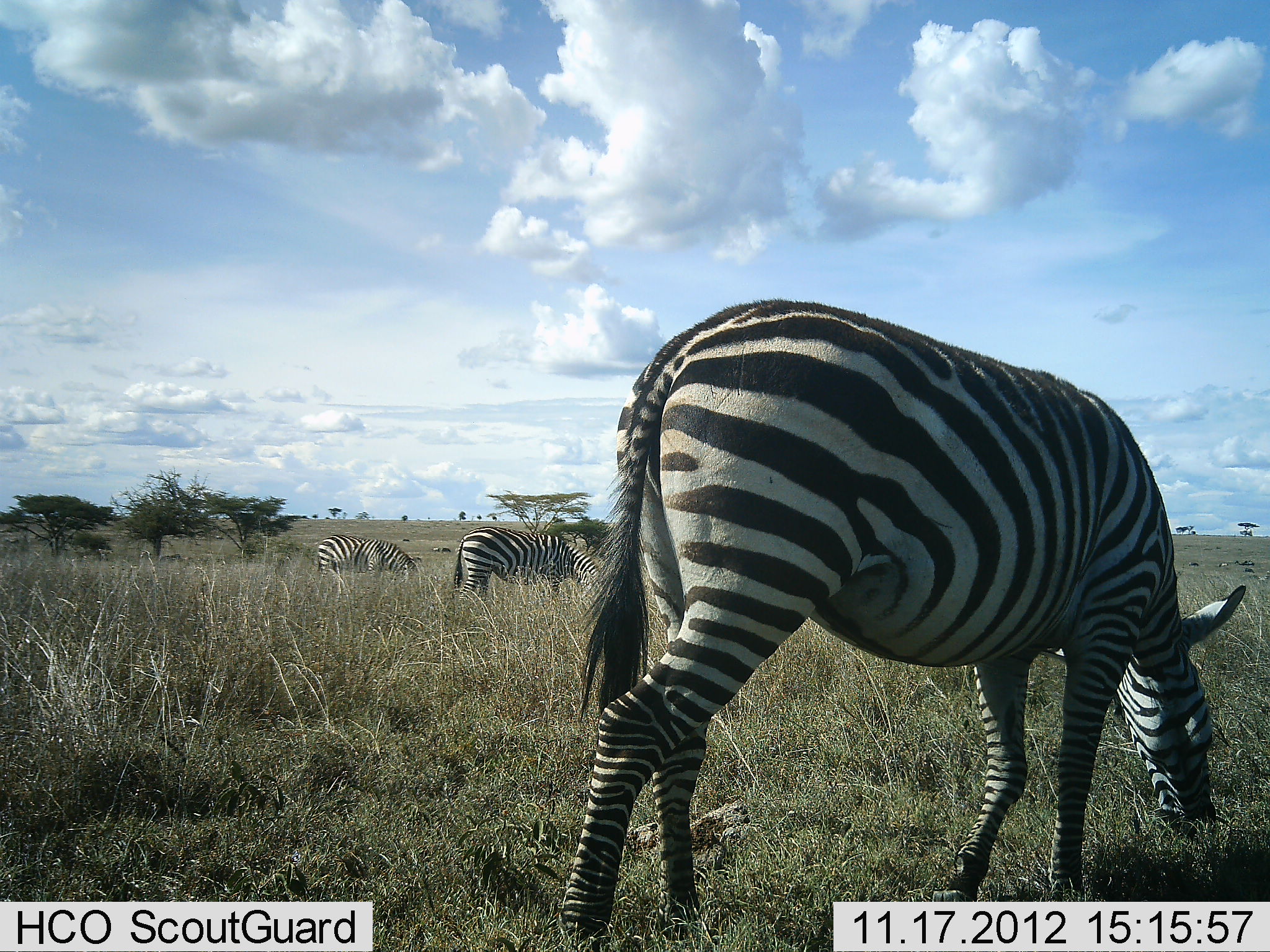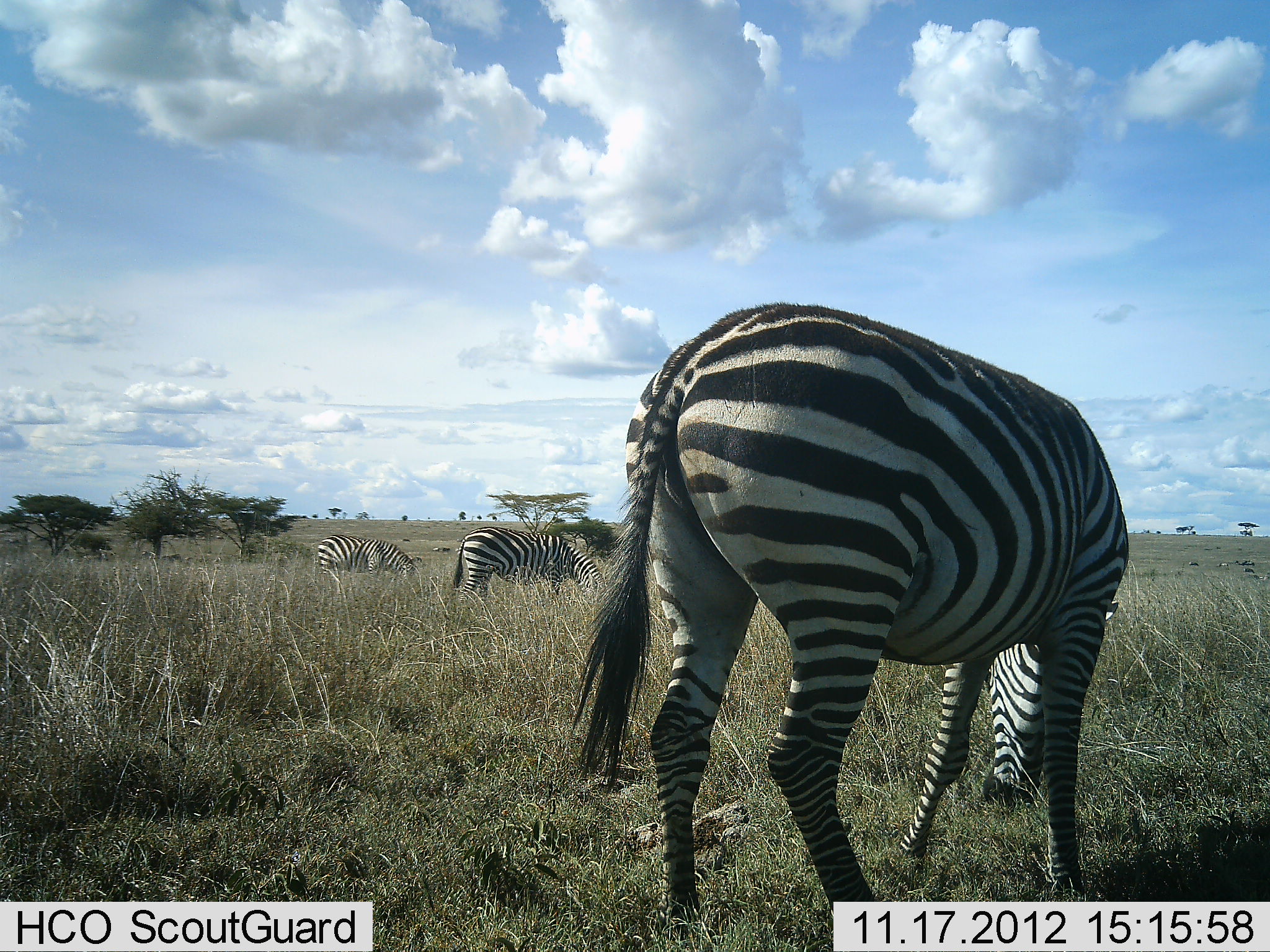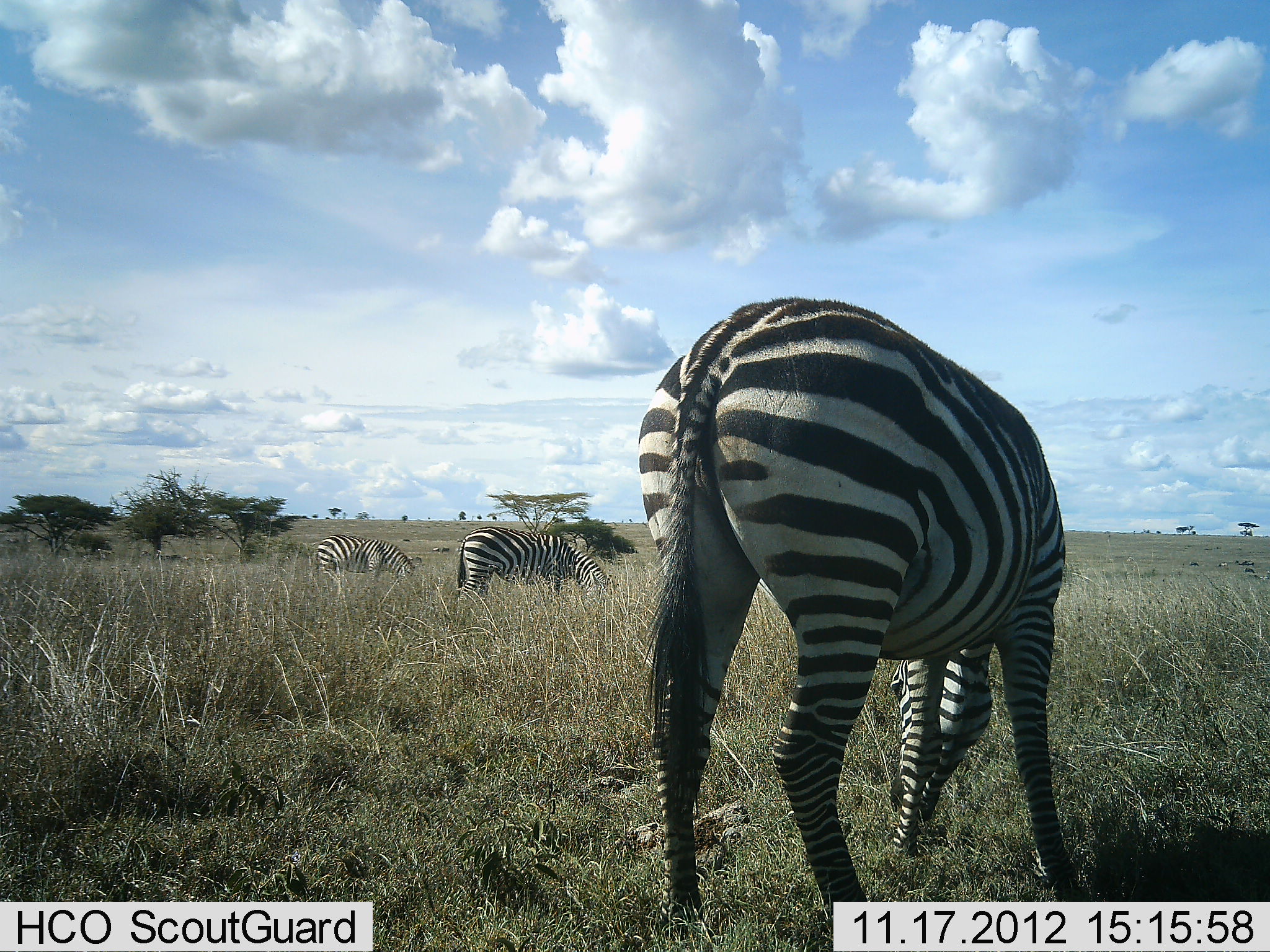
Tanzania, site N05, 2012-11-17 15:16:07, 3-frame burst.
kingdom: Animalia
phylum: Chordata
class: Mammalia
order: Perissodactyla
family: Equidae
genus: Equus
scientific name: Equus quagga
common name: plains zebra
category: zebra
Zebra (plains zebra) (Equus quagga), count 3. Behavior (volunteer vote fractions): standing 10%, resting 0%, moving 0%, interacting 0%. Young present (vote fraction): 0%. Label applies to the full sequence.